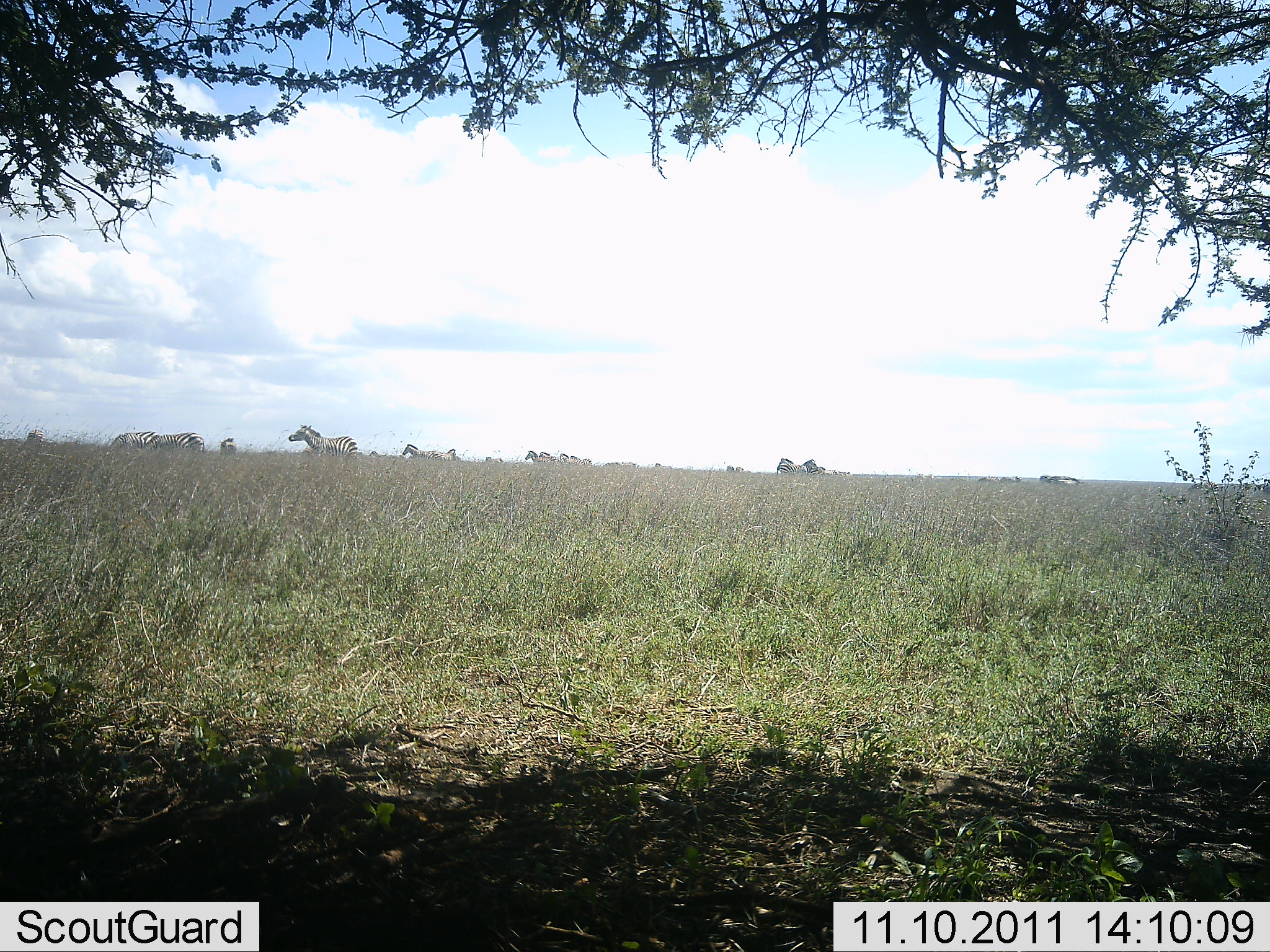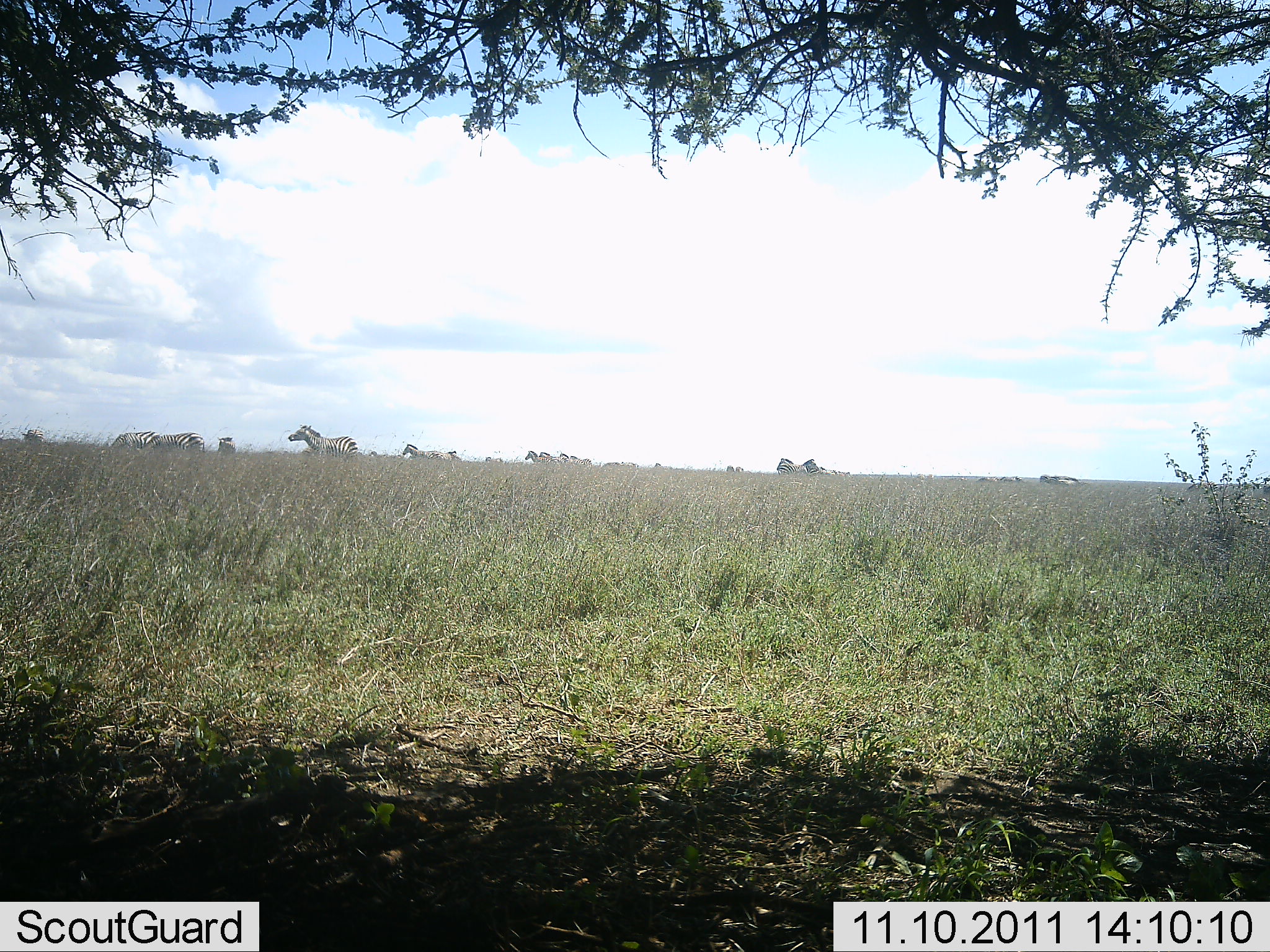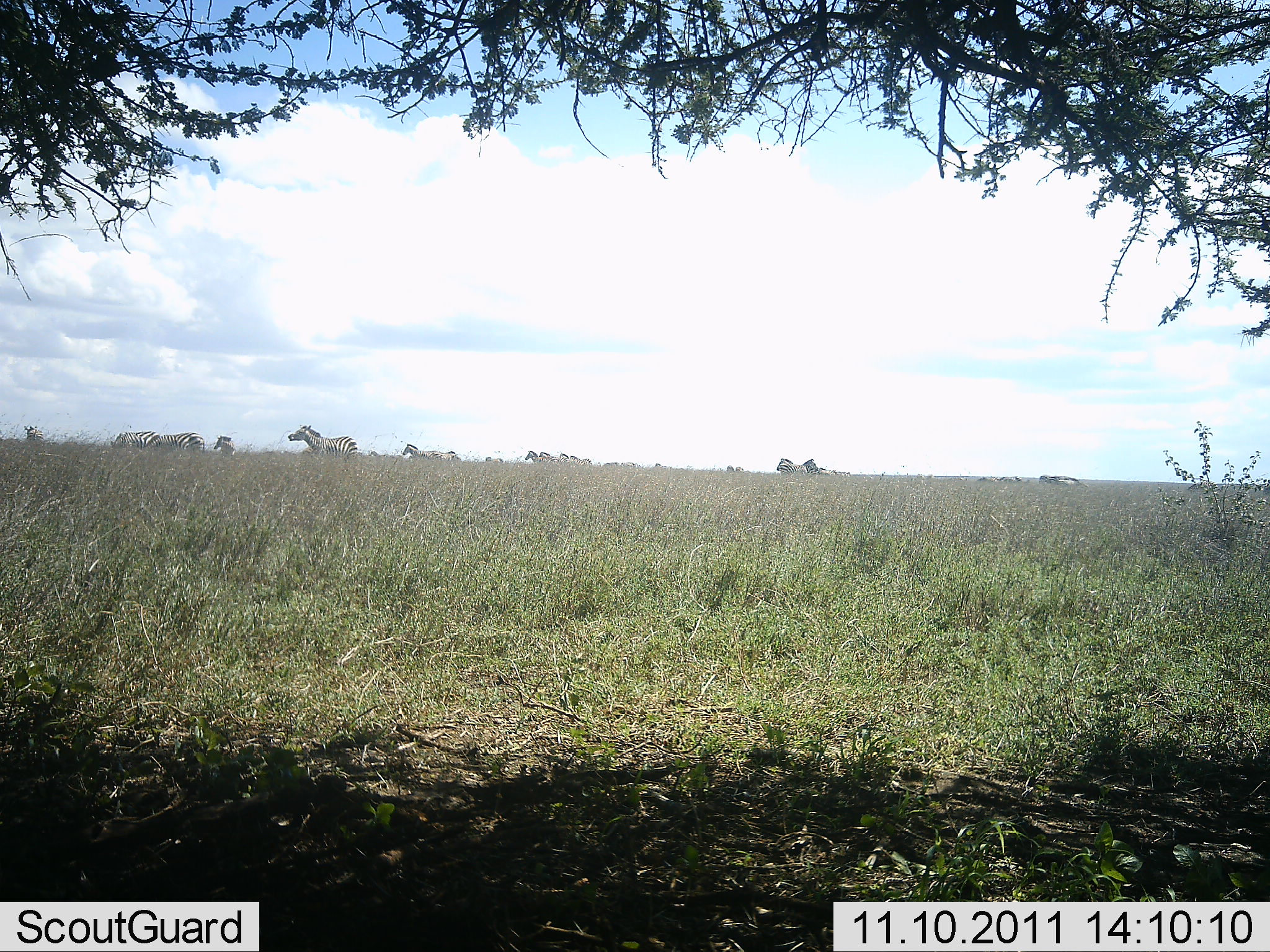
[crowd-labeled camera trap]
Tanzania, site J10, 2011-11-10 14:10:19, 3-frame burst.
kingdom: Animalia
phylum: Chordata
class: Mammalia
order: Perissodactyla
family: Equidae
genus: Equus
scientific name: Equus quagga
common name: plains zebra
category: zebra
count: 11-50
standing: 57%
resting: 0%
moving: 43%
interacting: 0%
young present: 0%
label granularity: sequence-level